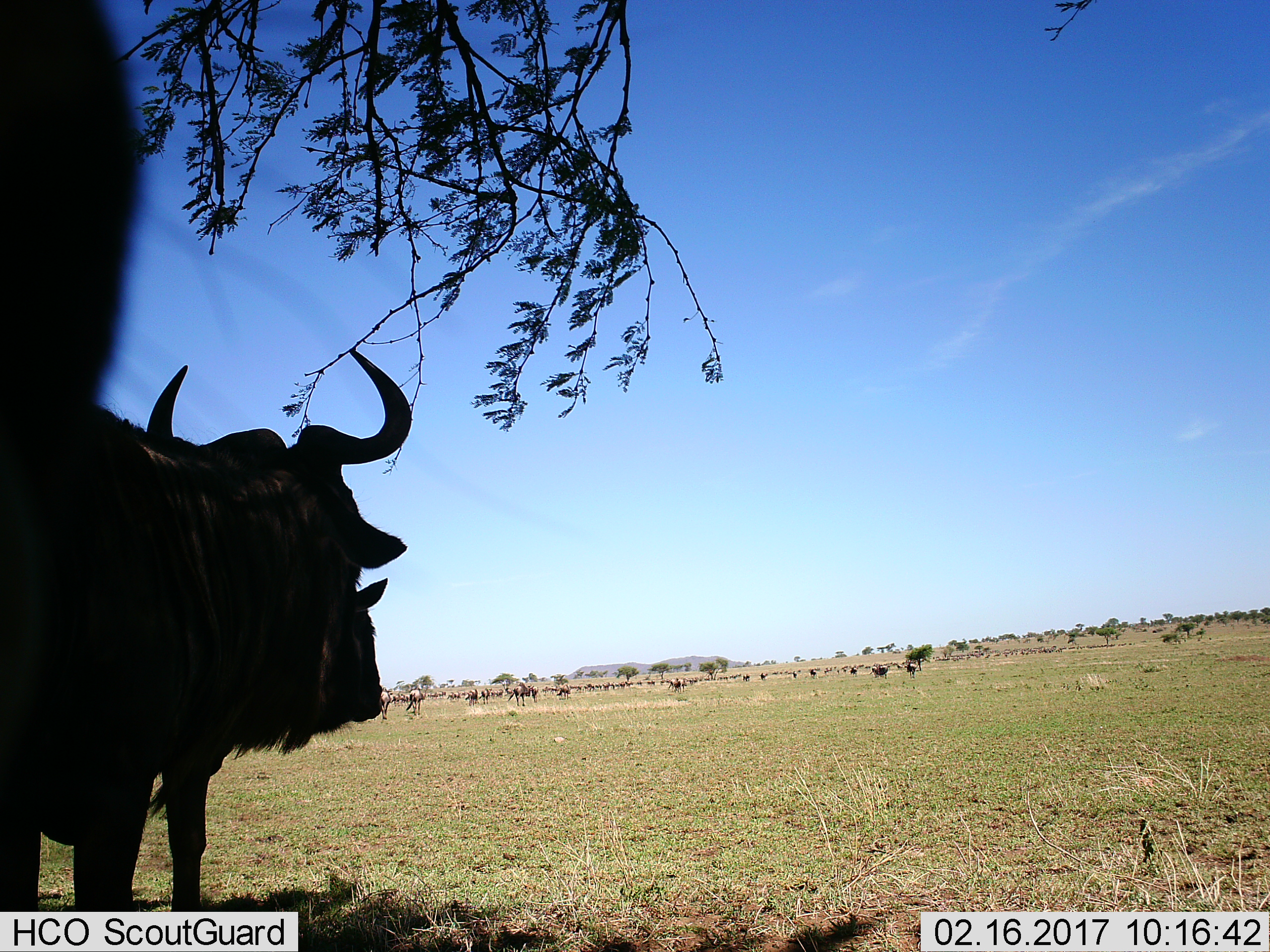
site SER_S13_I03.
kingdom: Animalia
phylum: Chordata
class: Mammalia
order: Artiodactyla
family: Bovidae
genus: Connochaetes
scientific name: Connochaetes taurinus taurinus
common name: blue wildebeest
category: wildebeestblue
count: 11-50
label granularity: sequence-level